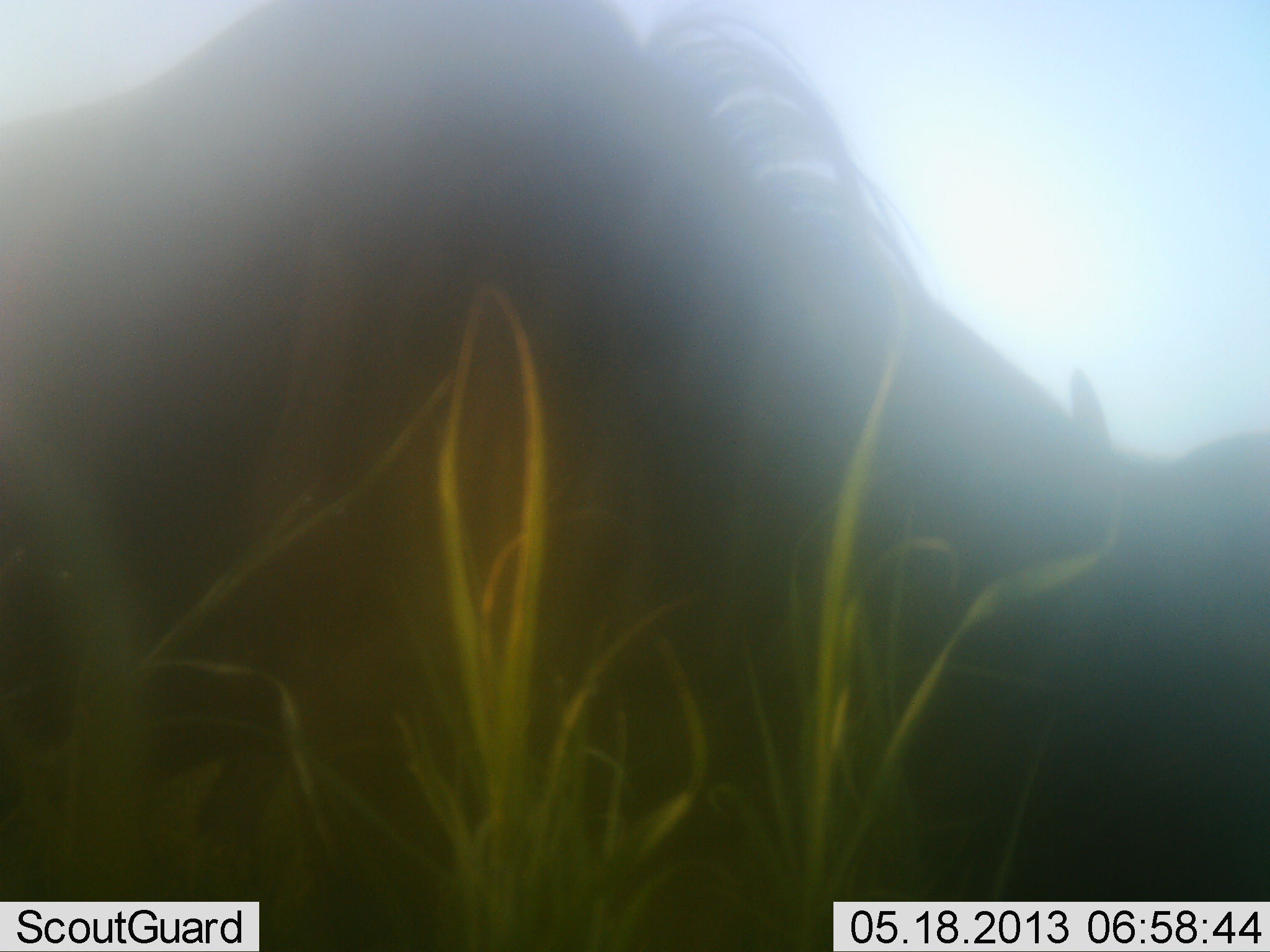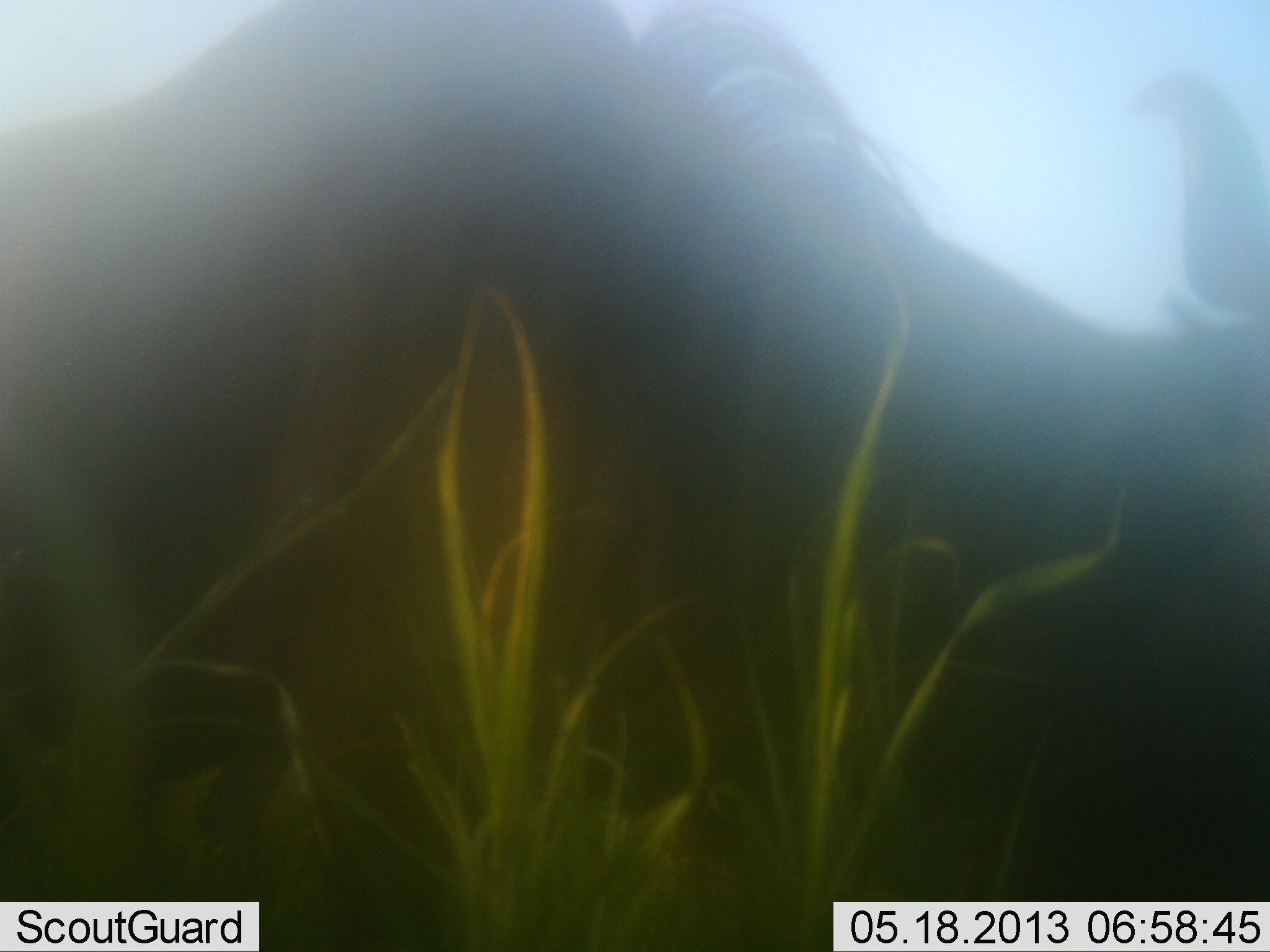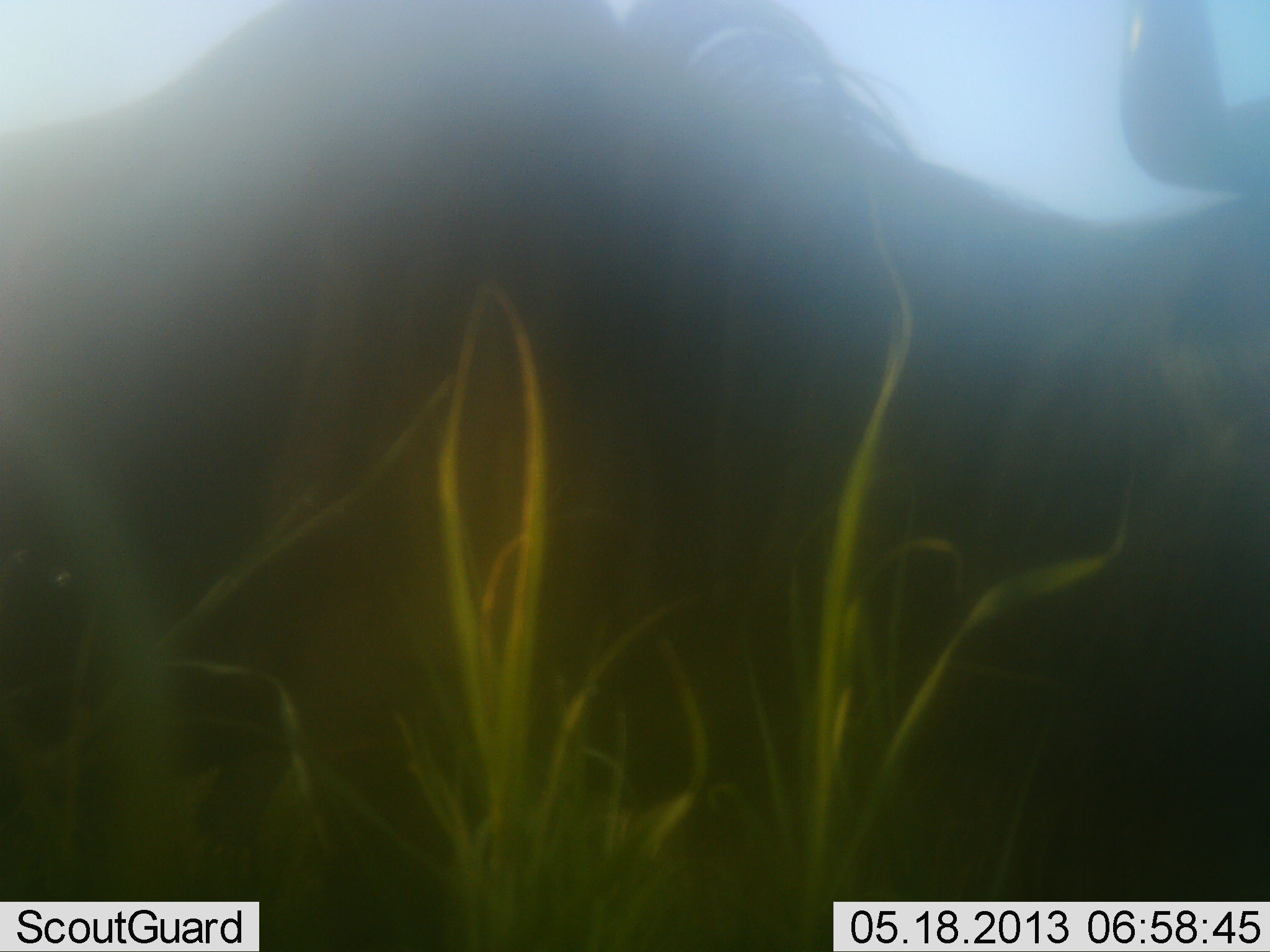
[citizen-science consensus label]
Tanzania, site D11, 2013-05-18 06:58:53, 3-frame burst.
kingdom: Animalia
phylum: Chordata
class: Mammalia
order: Artiodactyla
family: Bovidae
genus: Connochaetes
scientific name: Connochaetes taurinus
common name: blue wildebeest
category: wildebeest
Wildebeest (blue wildebeest) (Connochaetes taurinus), count 1. Behavior (volunteer vote fractions): standing 48%, resting 4%, moving 9%, interacting 4%. Young present (vote fraction): 0%. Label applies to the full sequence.